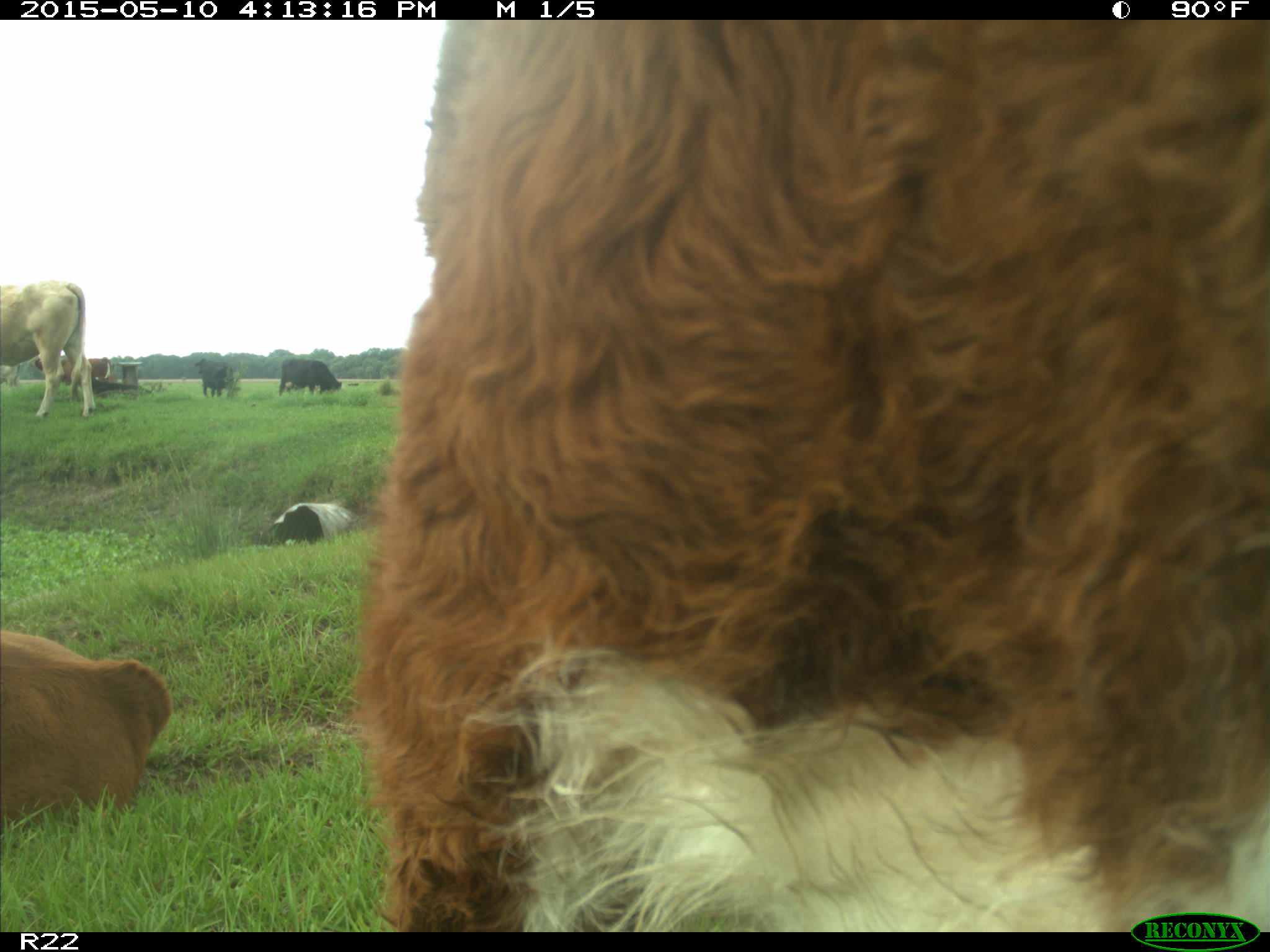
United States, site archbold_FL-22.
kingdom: Animalia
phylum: Chordata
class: Mammalia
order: Artiodactyla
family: Bovidae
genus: Bos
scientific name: Bos taurus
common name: domestic cow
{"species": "Bos taurus (domestic cow)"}